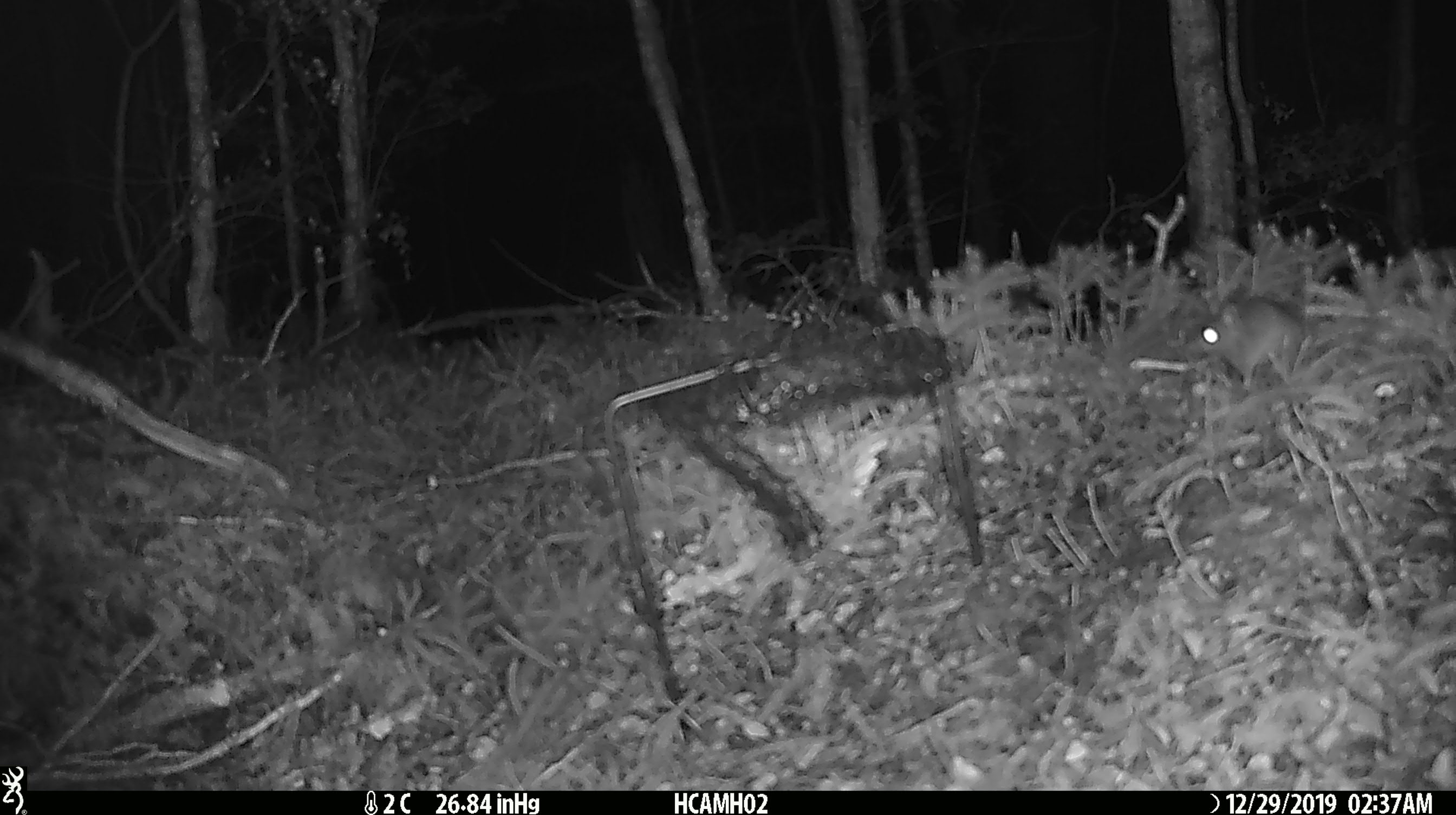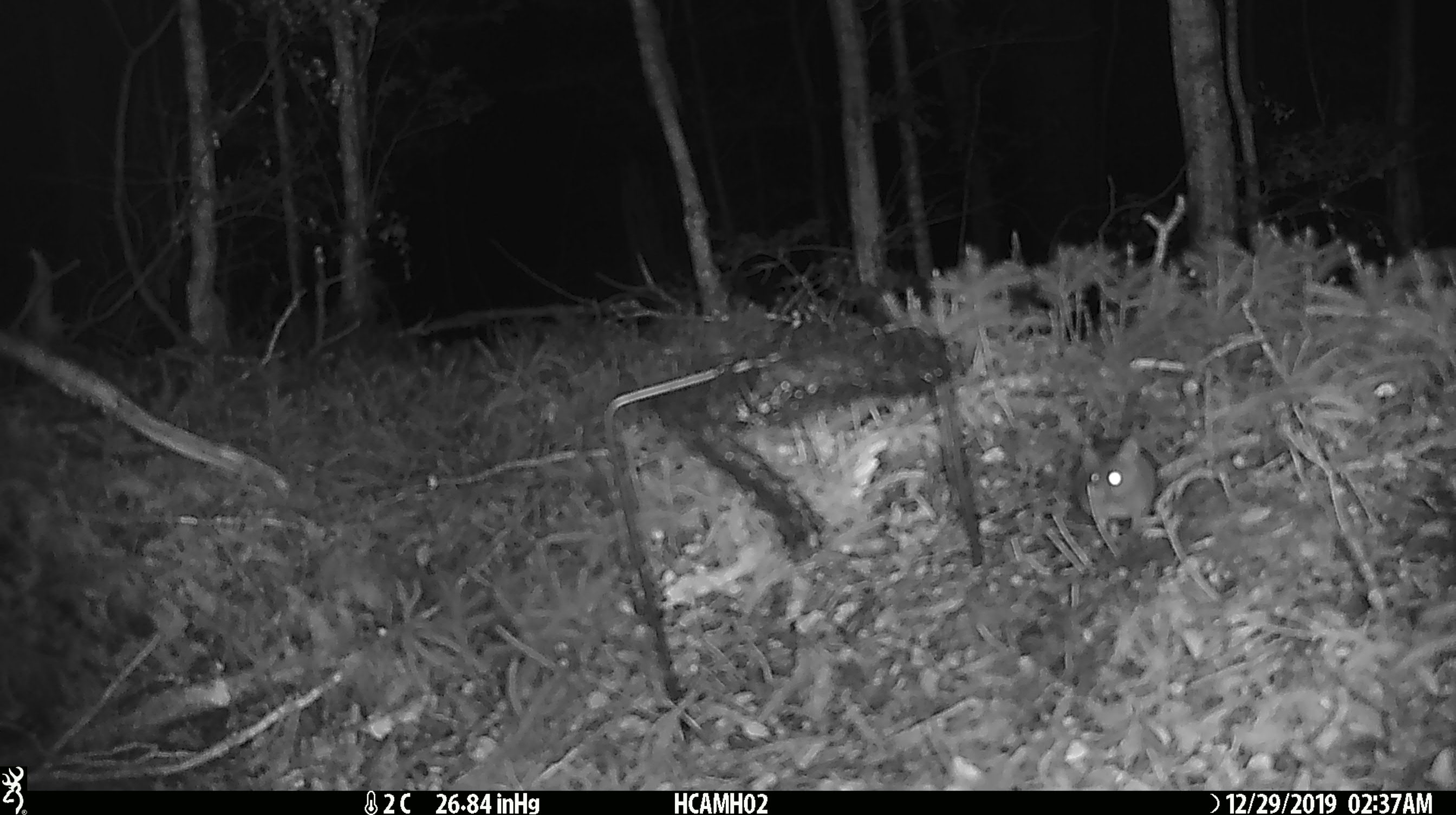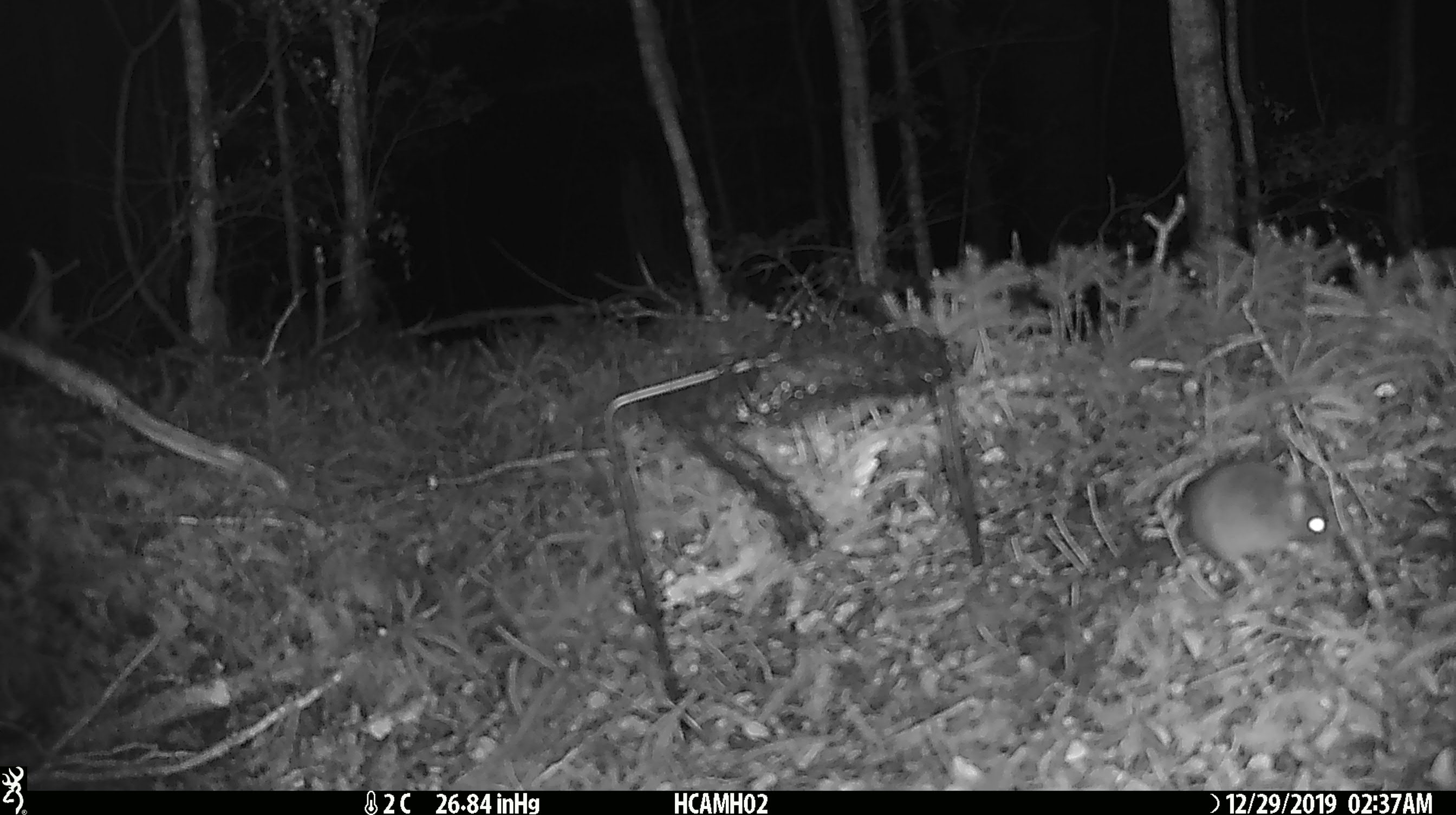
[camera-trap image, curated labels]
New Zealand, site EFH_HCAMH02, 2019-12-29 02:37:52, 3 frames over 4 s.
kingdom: Animalia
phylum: Chordata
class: Mammalia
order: Rodentia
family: Muridae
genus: Mus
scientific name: Mus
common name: mouse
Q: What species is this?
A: Mouse (Mus).